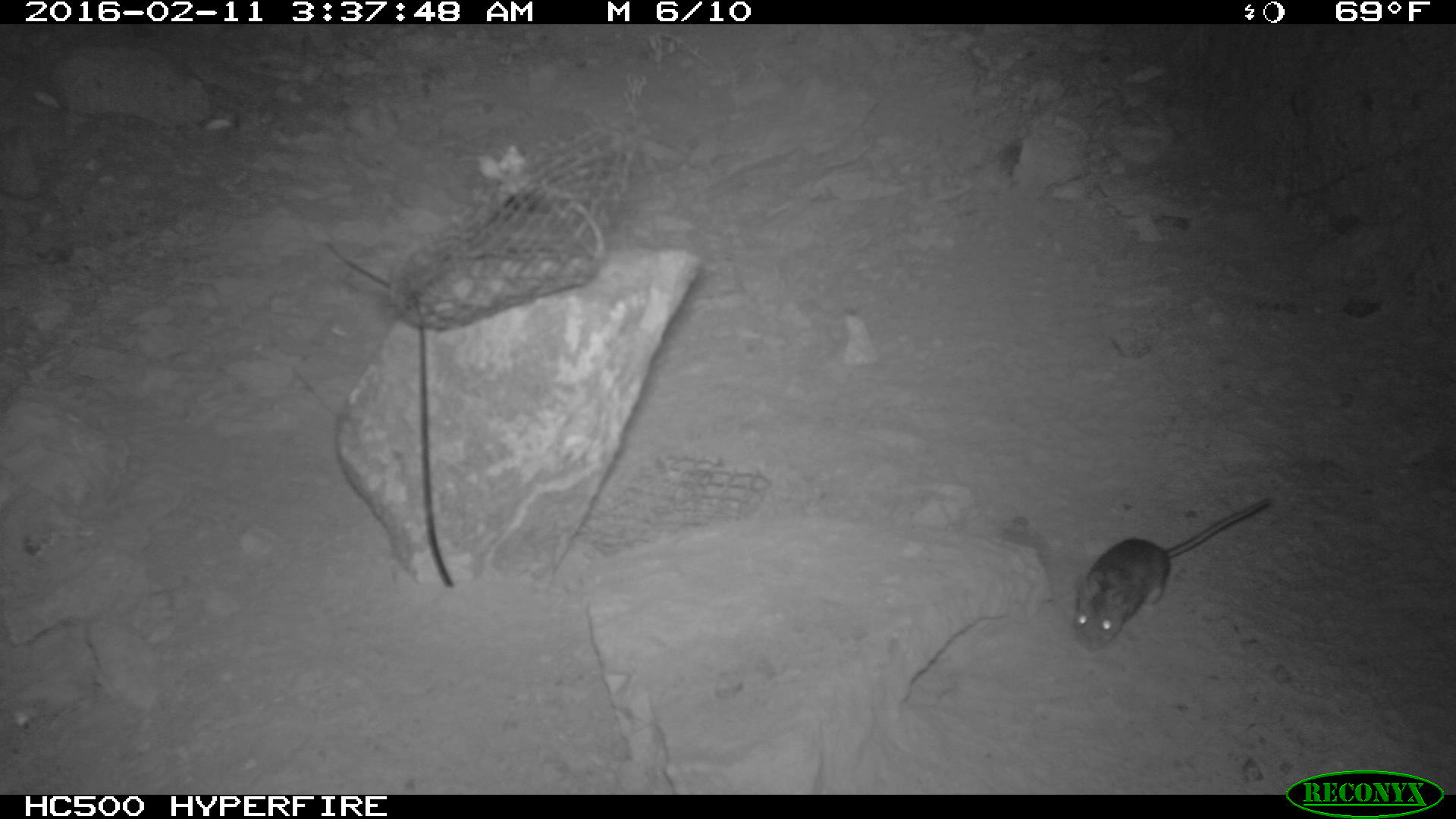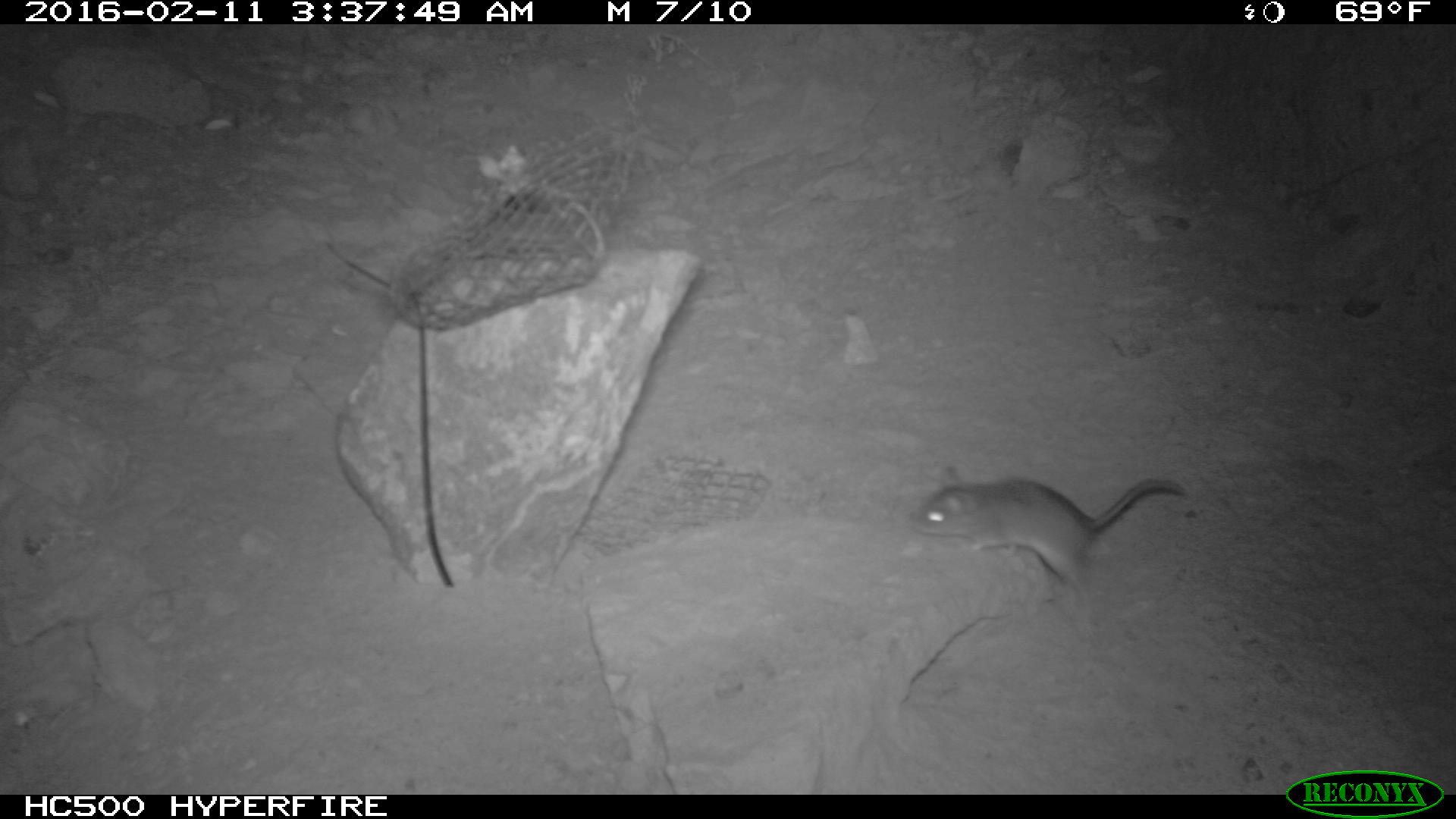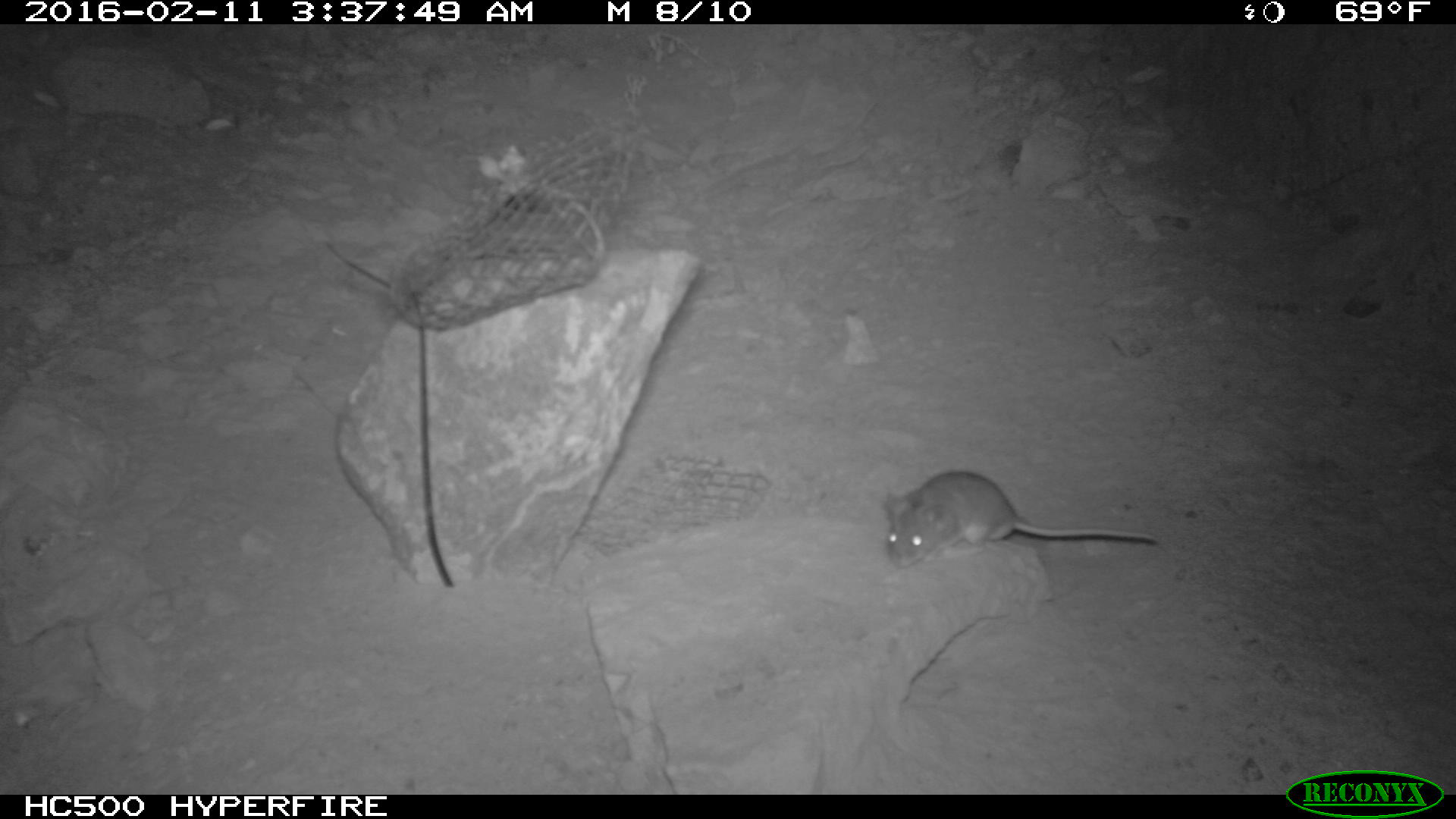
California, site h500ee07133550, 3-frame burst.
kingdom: Animalia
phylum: Chordata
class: Mammalia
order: Rodentia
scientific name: Rodentia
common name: rodent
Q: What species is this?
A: Rodent (Rodentia).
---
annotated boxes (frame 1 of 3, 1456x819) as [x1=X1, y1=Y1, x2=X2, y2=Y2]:
rodent: [x1=1073, y1=494, x2=1272, y2=648]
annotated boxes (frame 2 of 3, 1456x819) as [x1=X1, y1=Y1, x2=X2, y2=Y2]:
rodent: [x1=908, y1=465, x2=1186, y2=626]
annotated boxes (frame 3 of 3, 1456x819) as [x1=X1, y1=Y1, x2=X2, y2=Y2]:
rodent: [x1=882, y1=471, x2=1162, y2=567]